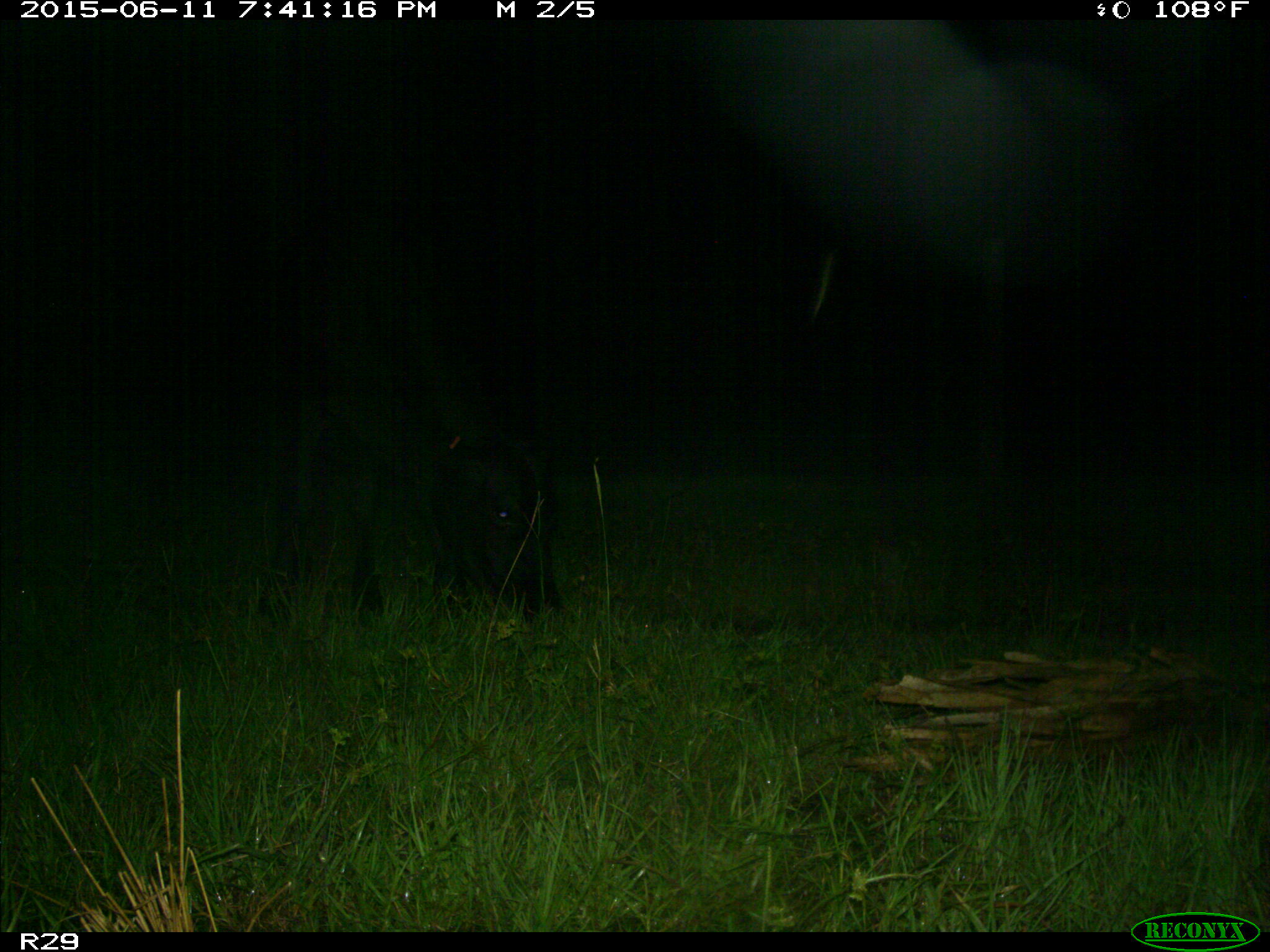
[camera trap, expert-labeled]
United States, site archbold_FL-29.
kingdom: Animalia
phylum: Chordata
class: Mammalia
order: Artiodactyla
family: Bovidae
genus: Bos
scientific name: Bos taurus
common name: domestic cow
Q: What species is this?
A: Bos taurus (domestic cow).